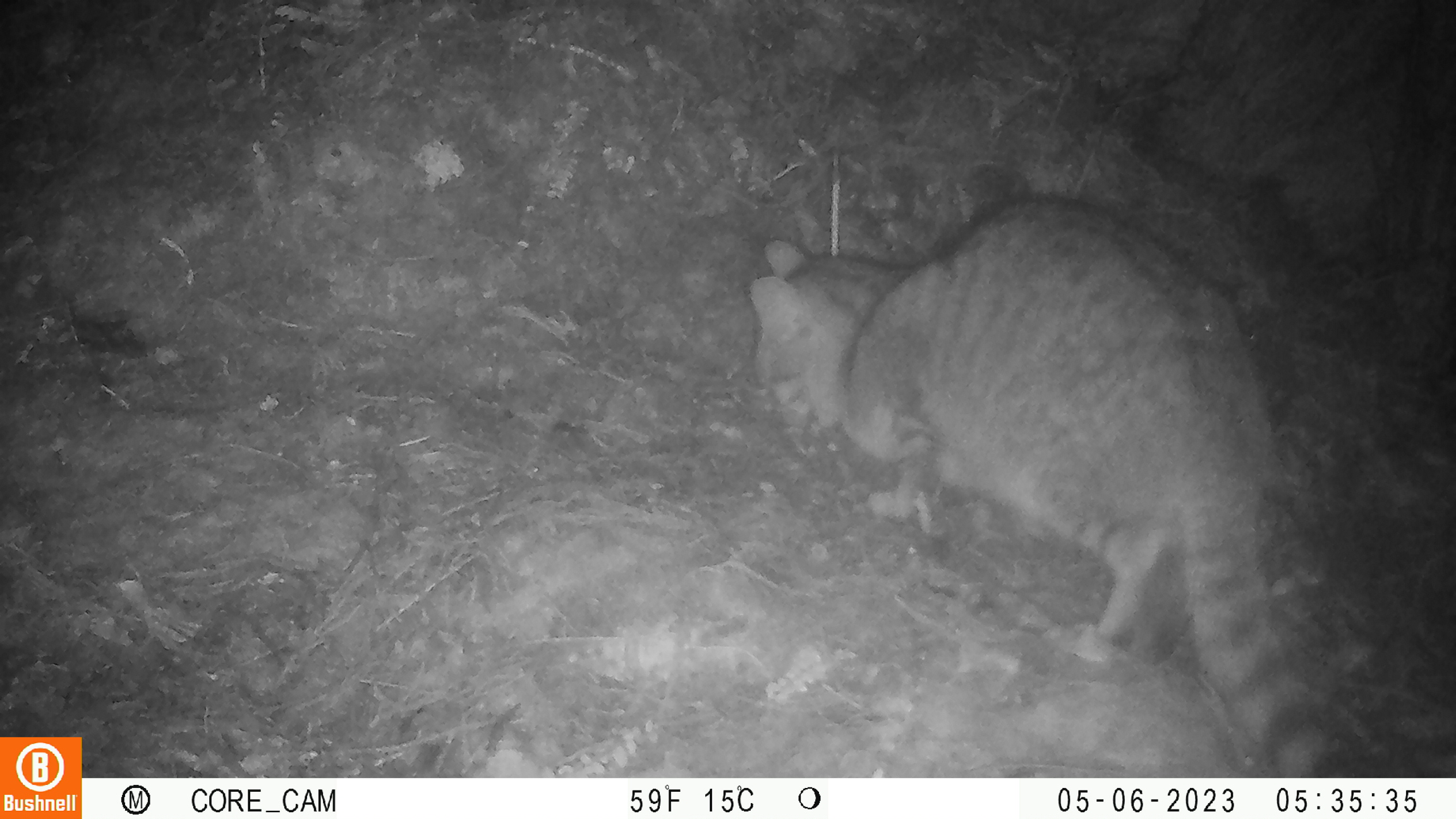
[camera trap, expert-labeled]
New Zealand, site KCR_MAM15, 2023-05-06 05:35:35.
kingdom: Animalia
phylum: Chordata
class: Mammalia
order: Carnivora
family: Felidae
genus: Felis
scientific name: Felis catus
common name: domestic cat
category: cat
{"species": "cat (domestic cat) (Felis catus)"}